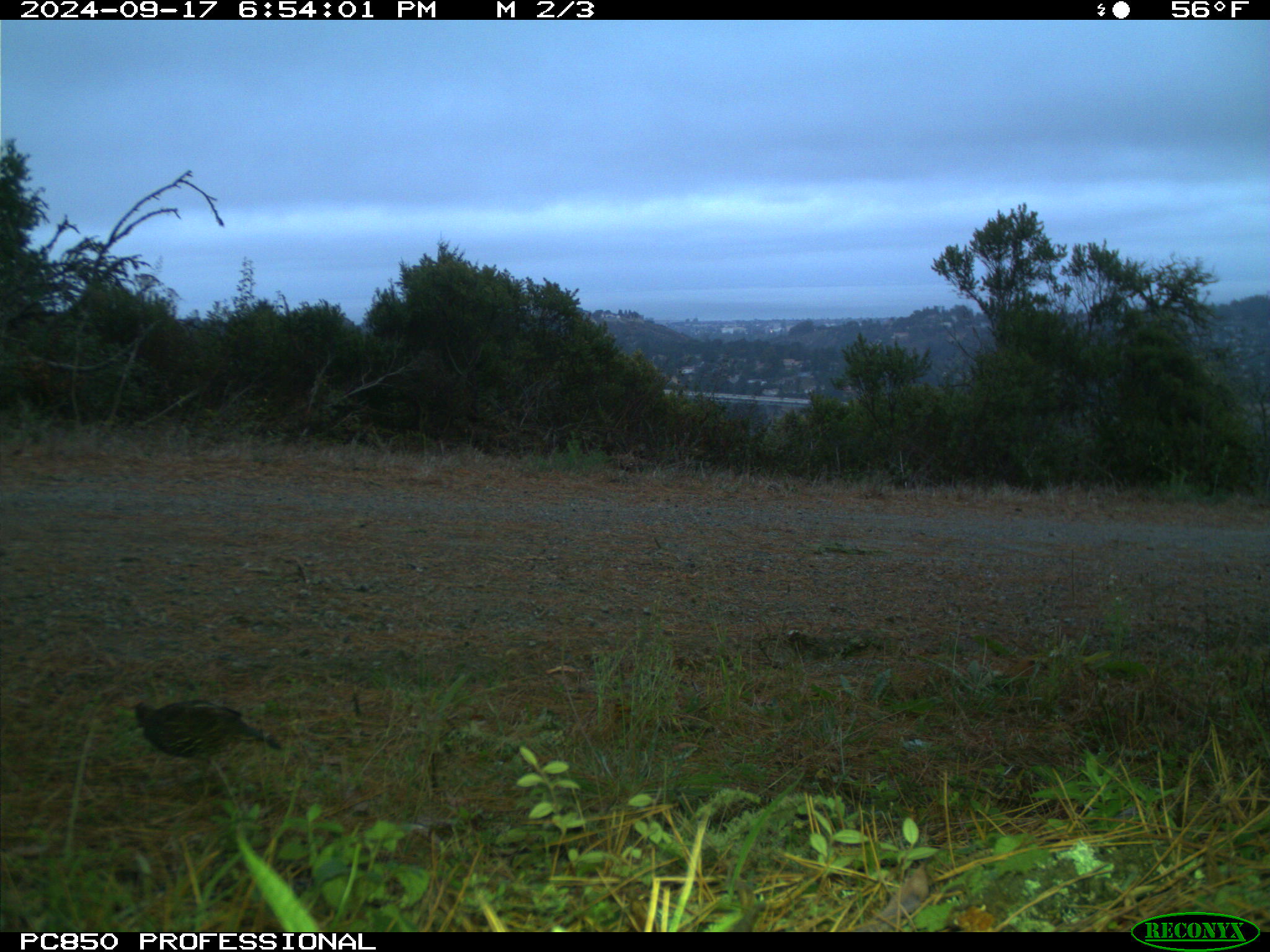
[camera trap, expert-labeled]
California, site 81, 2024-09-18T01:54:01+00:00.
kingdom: Animalia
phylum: Chordata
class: Aves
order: Galliformes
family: Odontophoridae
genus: Callipepla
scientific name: Callipepla californica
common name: california quail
California quail (Callipepla californica).